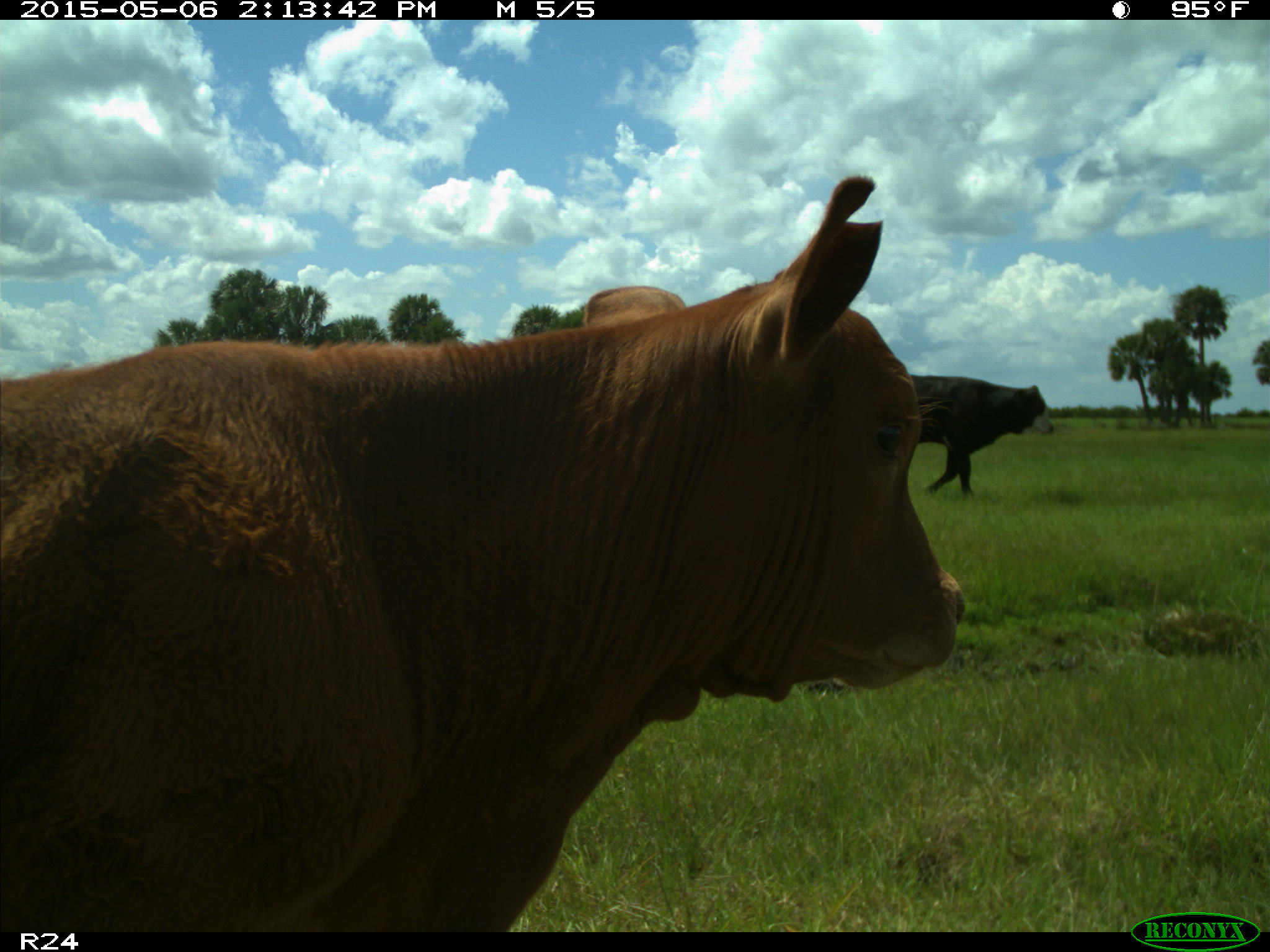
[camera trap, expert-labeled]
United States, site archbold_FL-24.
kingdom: Animalia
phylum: Chordata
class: Mammalia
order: Artiodactyla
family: Bovidae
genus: Bos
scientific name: Bos taurus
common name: domestic cow